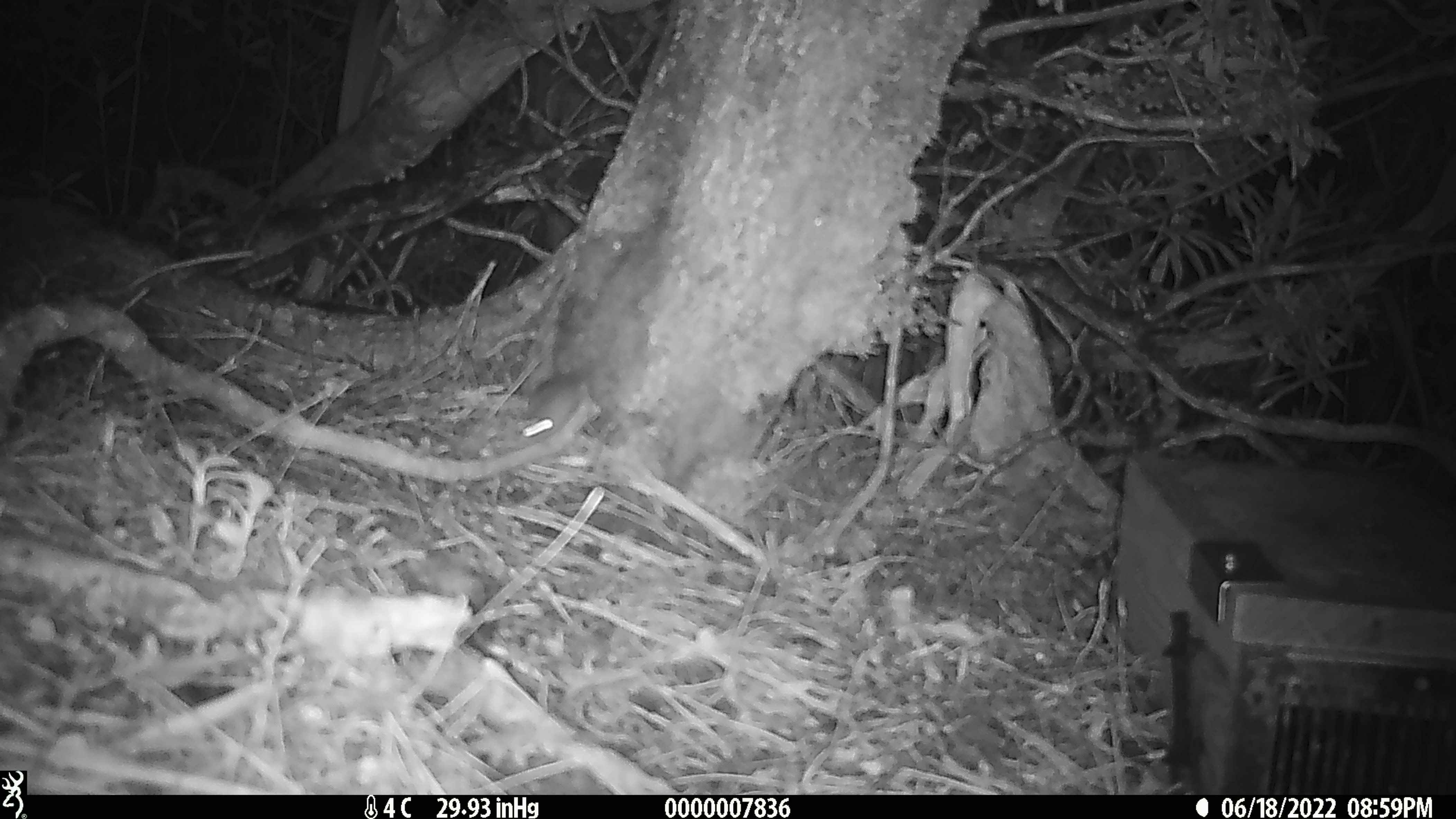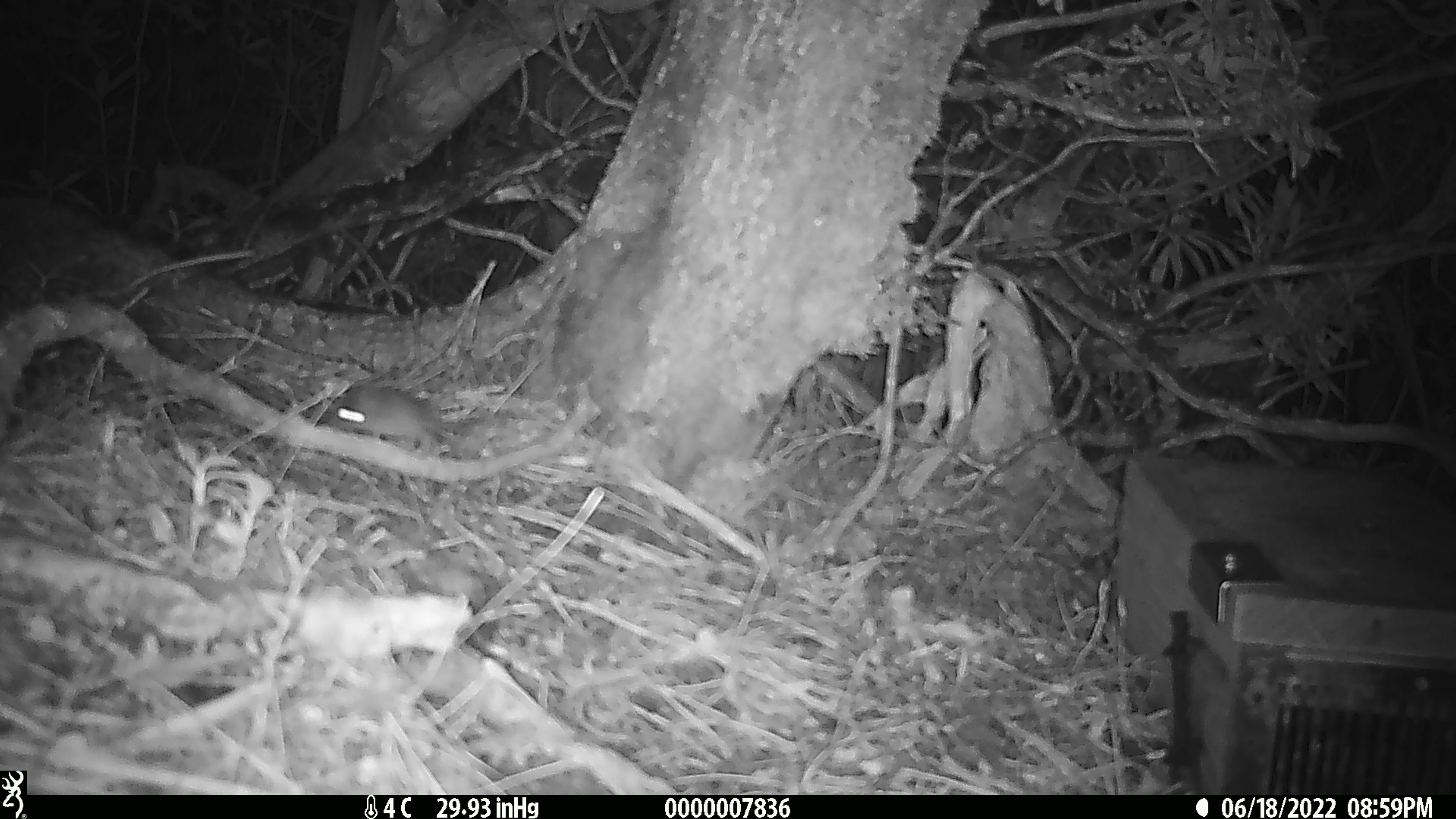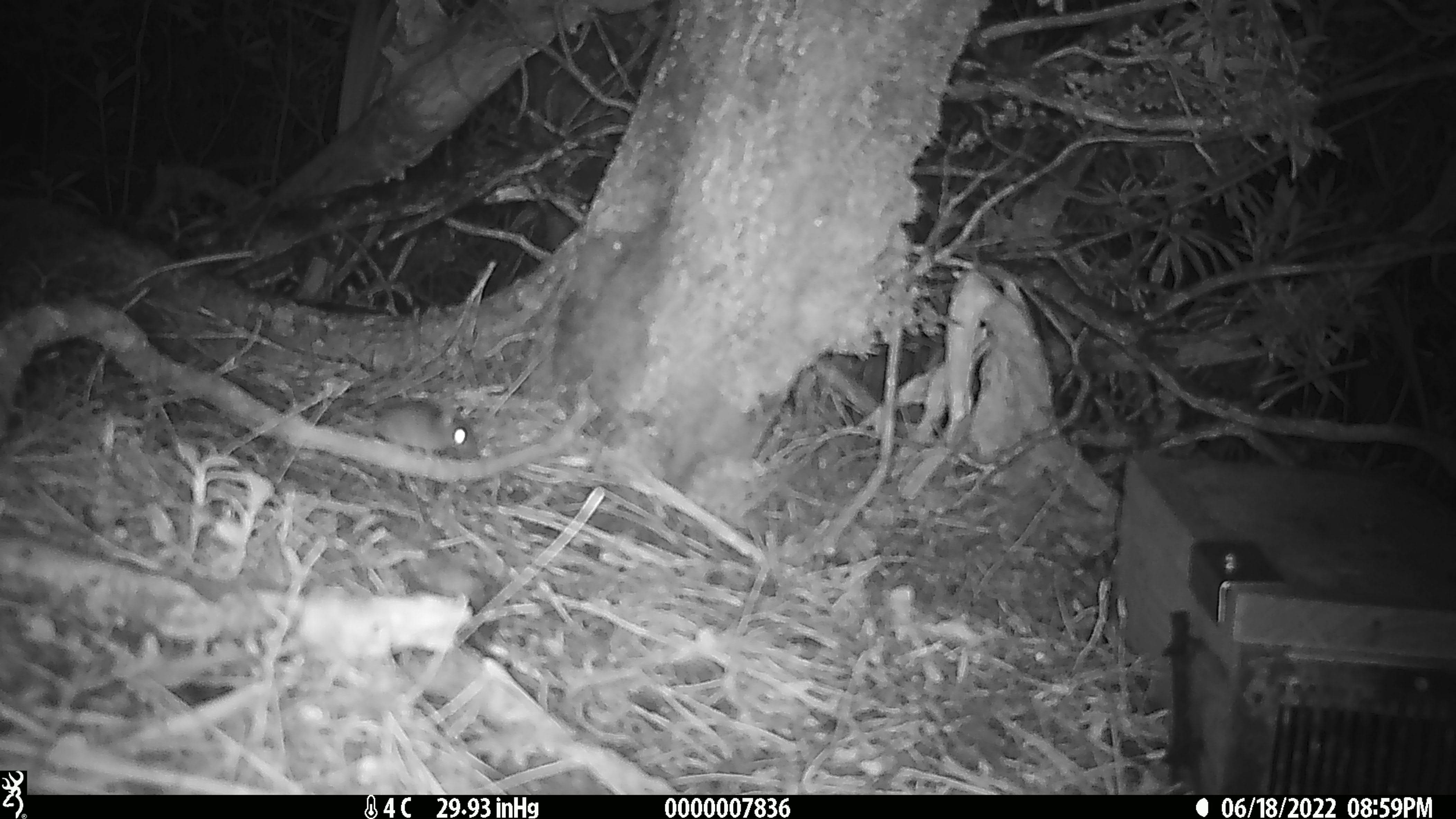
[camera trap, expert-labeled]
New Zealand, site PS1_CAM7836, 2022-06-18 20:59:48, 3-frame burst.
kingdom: Animalia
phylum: Chordata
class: Mammalia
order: Rodentia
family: Muridae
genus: Mus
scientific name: Mus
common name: mouse